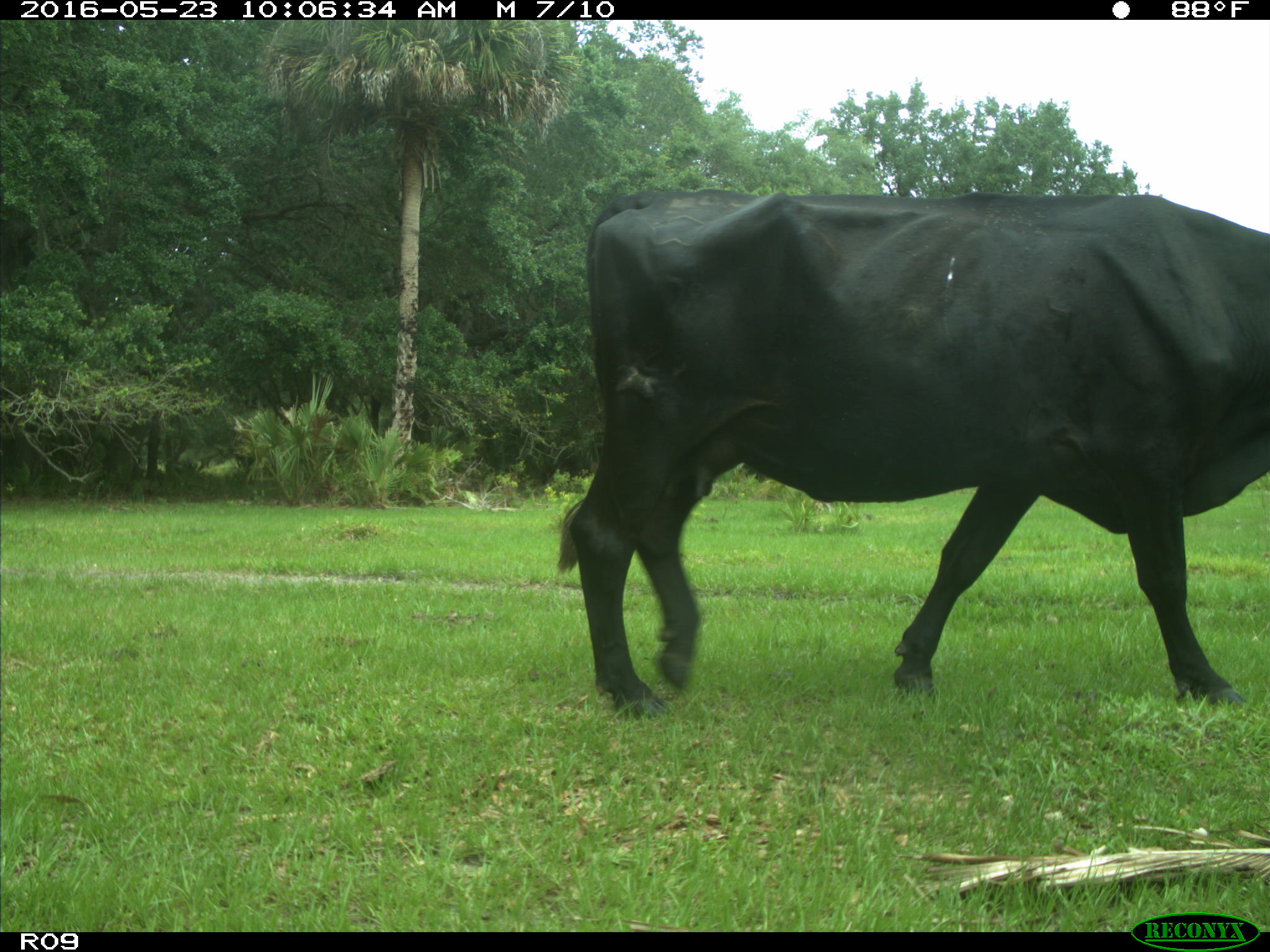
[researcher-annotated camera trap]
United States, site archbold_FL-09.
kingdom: Animalia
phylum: Chordata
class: Mammalia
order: Artiodactyla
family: Bovidae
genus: Bos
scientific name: Bos taurus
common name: domestic cow